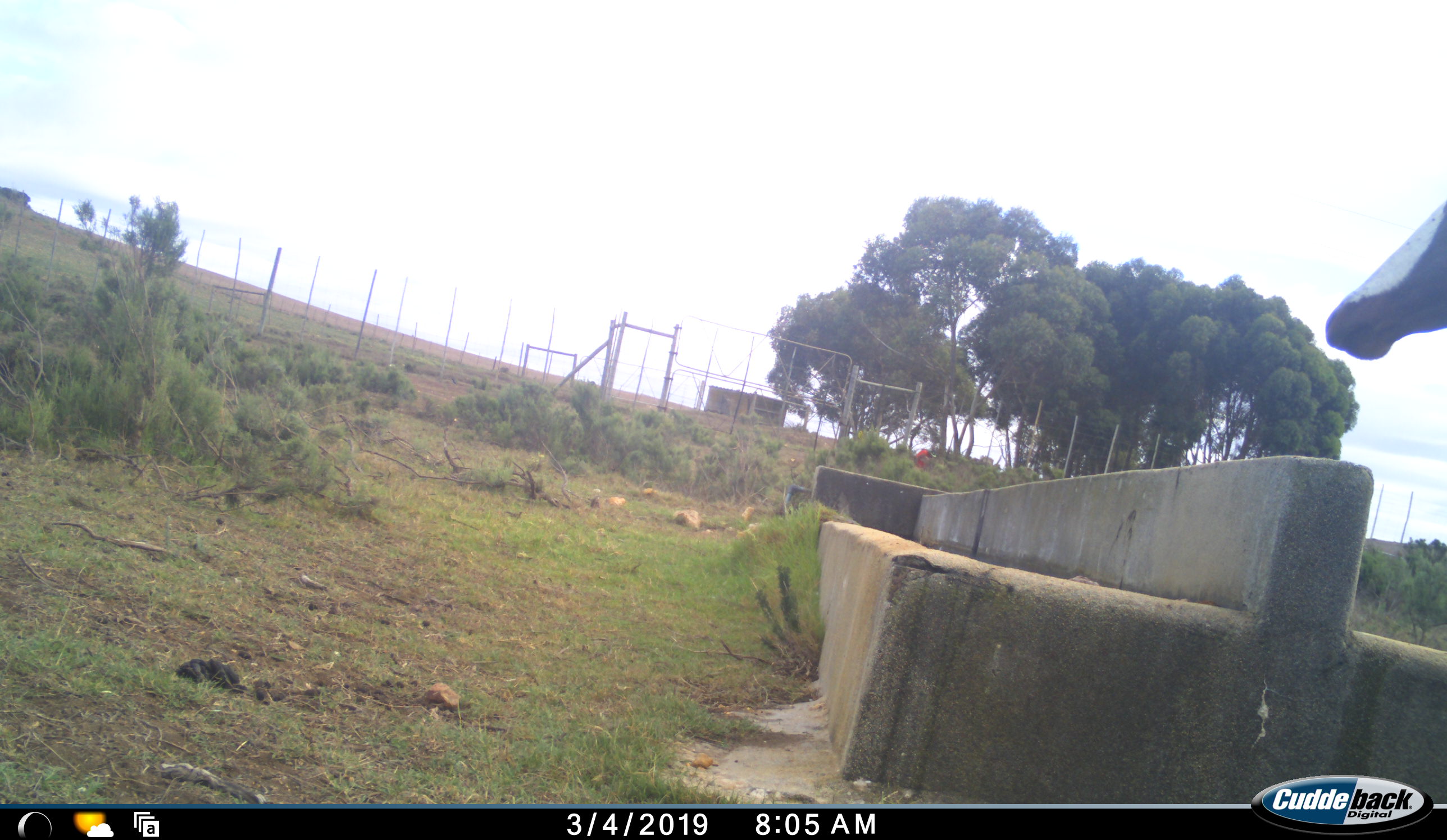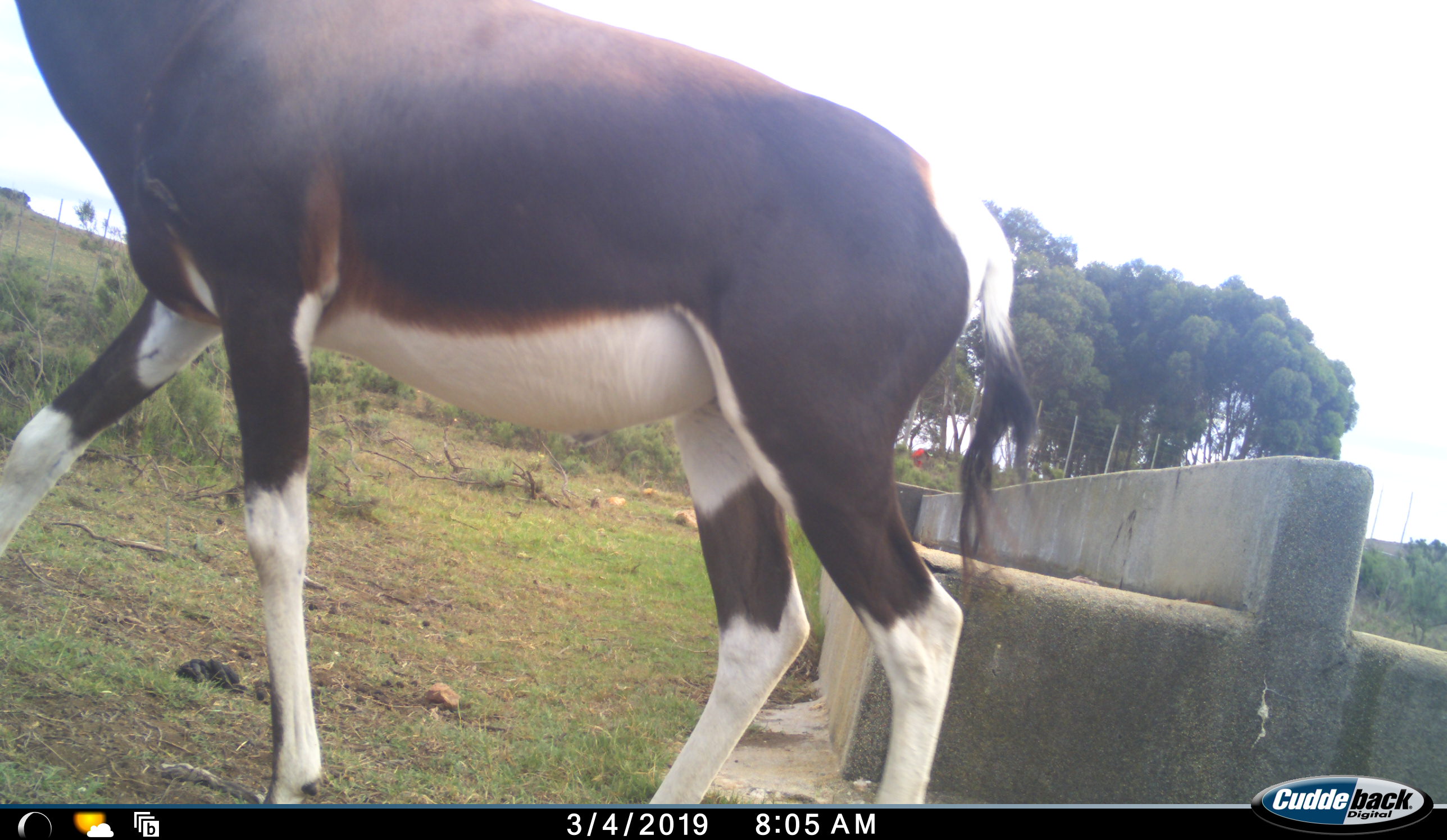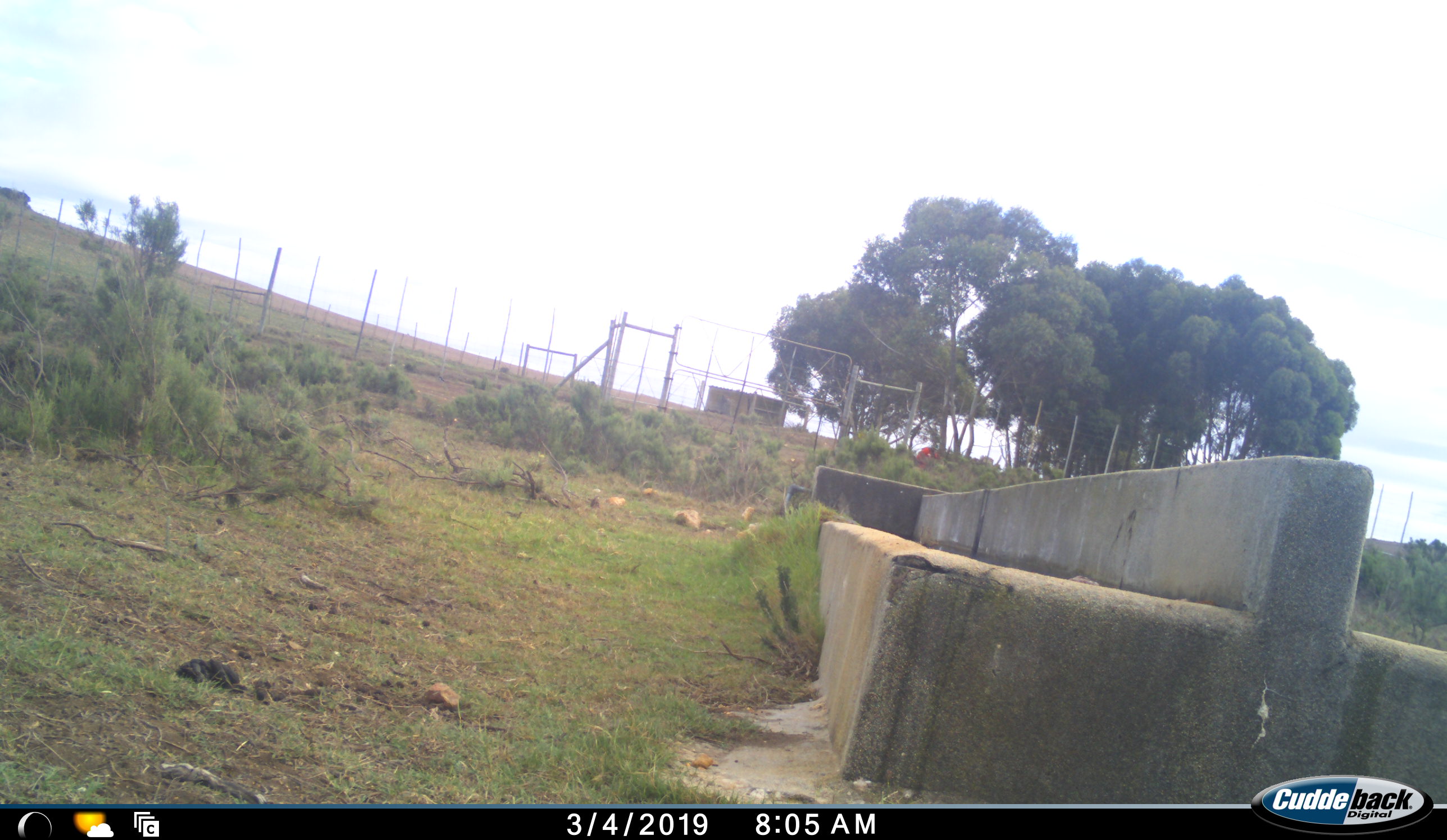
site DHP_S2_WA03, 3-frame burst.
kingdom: Animalia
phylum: Chordata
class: Mammalia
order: Artiodactyla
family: Bovidae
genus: Damaliscus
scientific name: Damaliscus pygargus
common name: bontebok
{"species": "bontebok (Damaliscus pygargus)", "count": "1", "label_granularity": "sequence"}